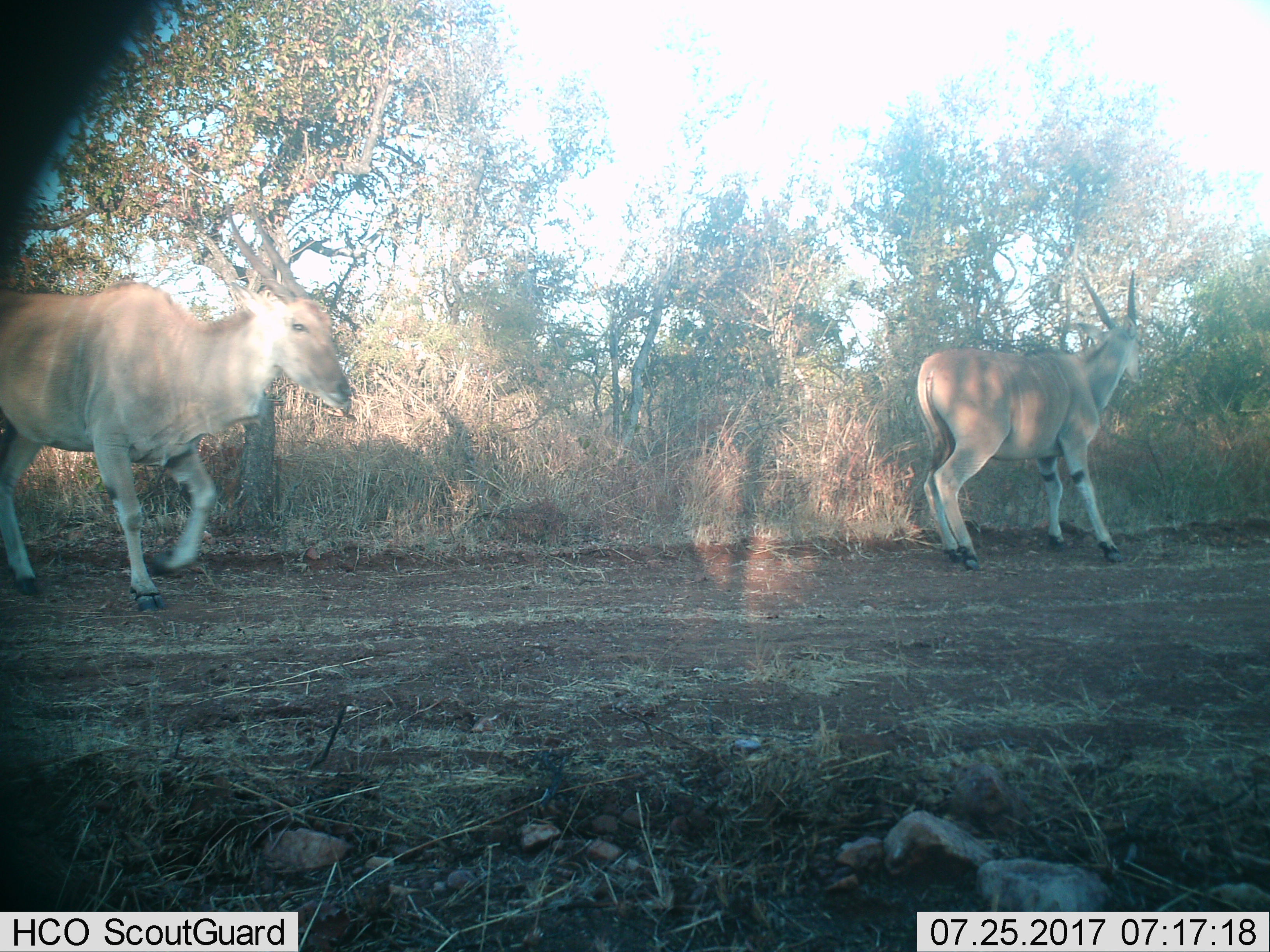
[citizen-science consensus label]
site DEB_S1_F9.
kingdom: Animalia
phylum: Chordata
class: Mammalia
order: Artiodactyla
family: Bovidae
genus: Tragelaphus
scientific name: Tragelaphus oryx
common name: eland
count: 2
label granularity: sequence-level